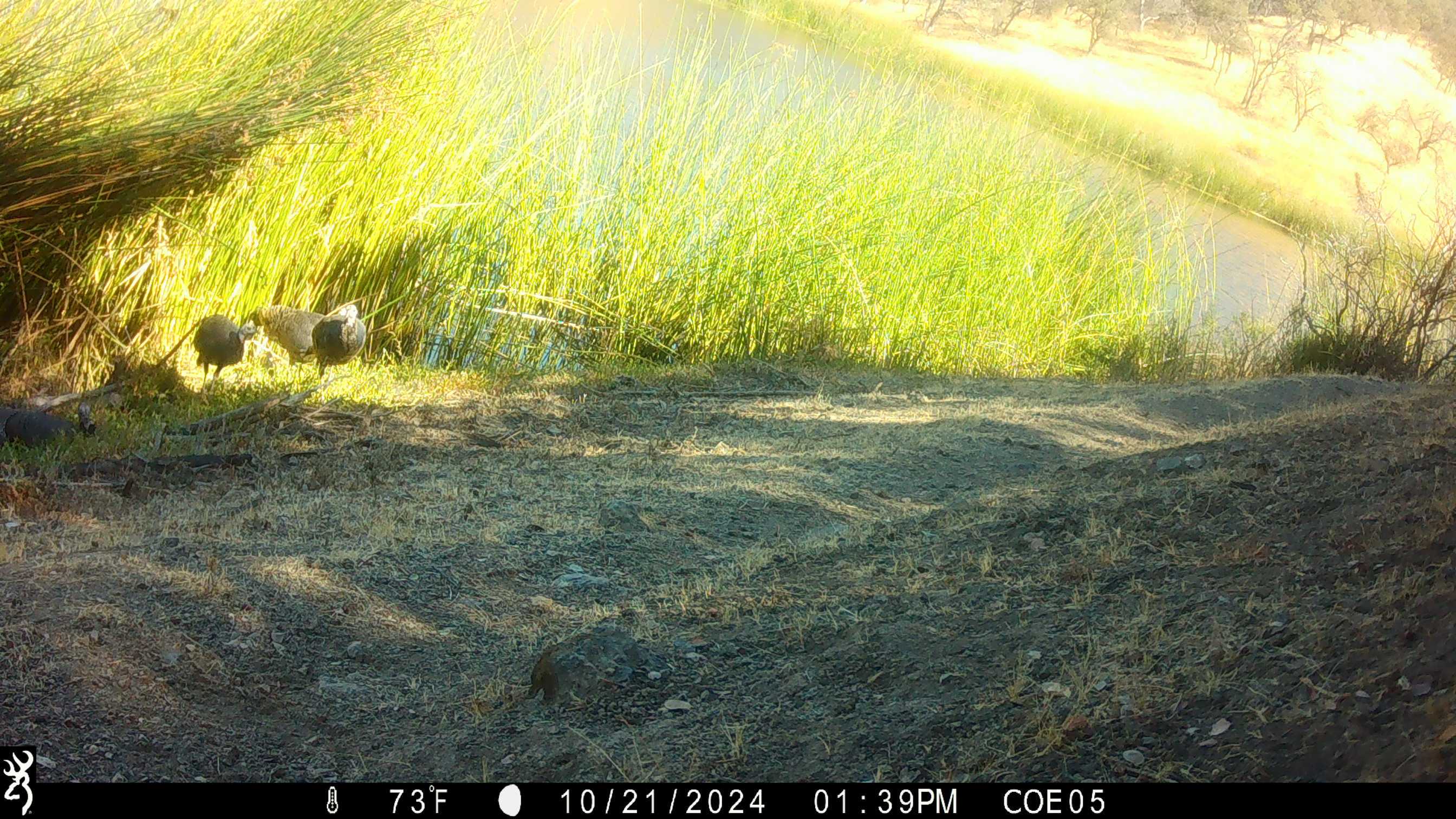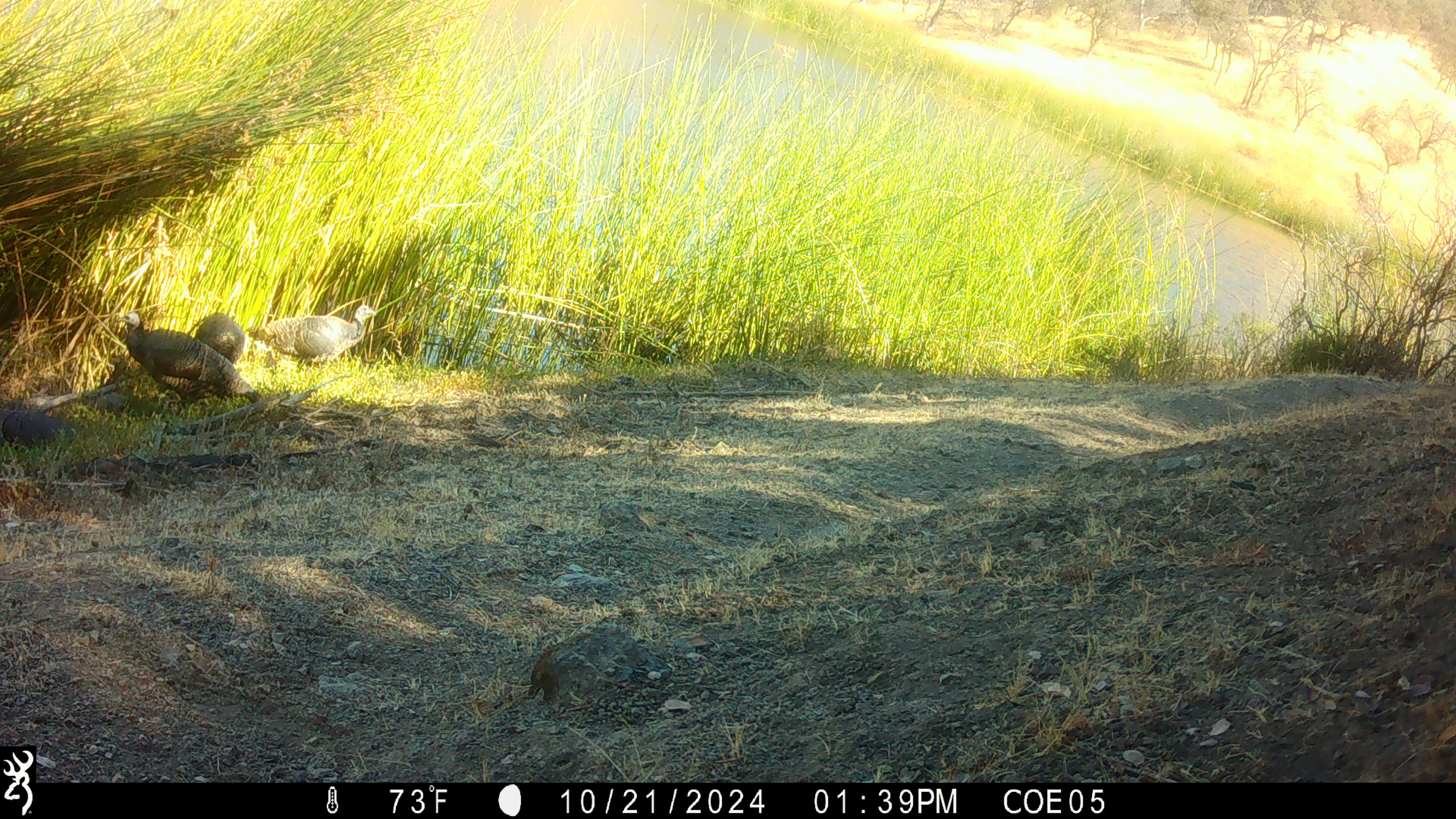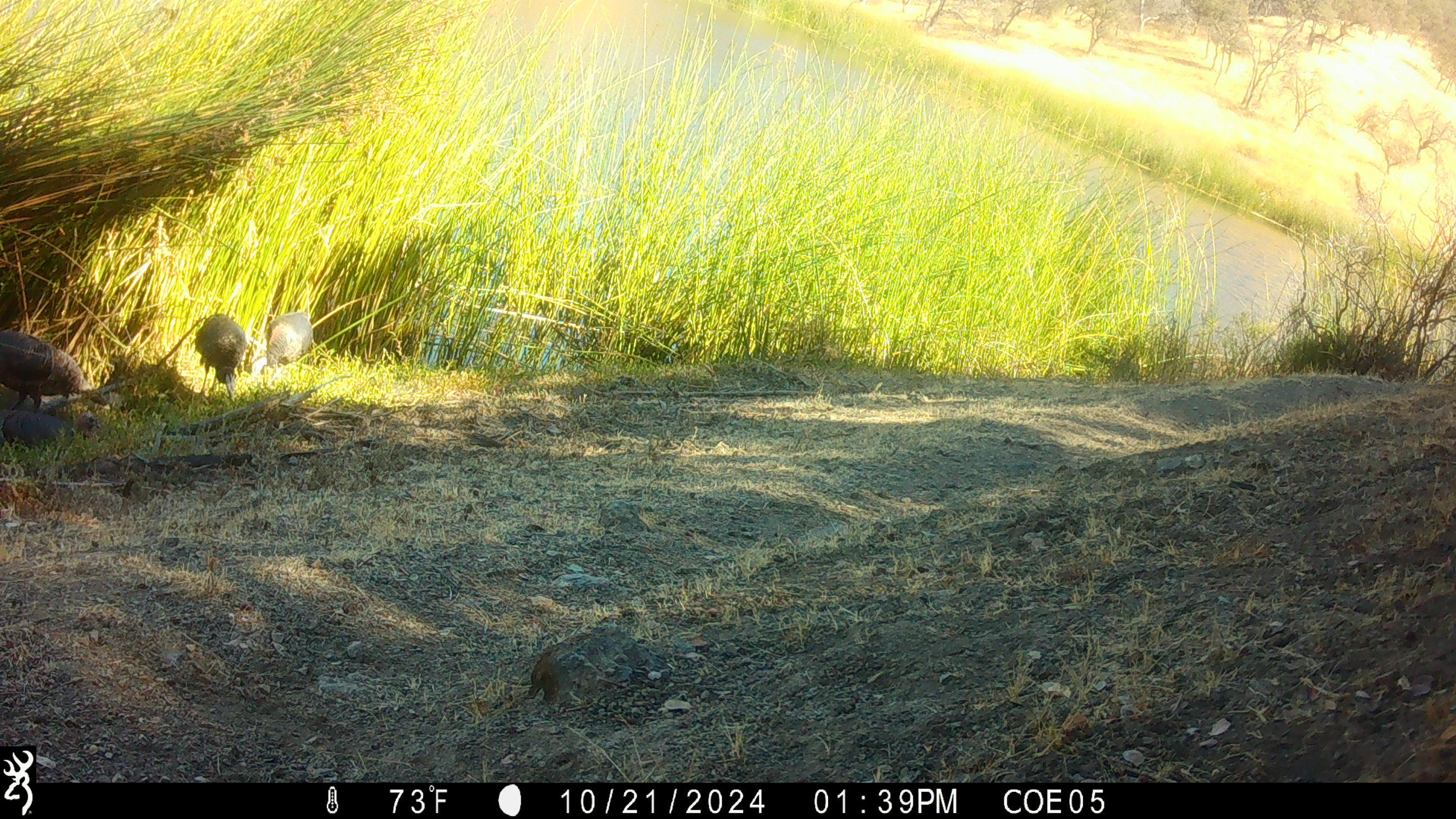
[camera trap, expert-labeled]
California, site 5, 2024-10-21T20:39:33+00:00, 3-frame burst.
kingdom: Animalia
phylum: Chordata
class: Aves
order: Galliformes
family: Phasianidae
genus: Meleagris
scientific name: Meleagris gallopavo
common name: turkey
Turkey (Meleagris gallopavo).